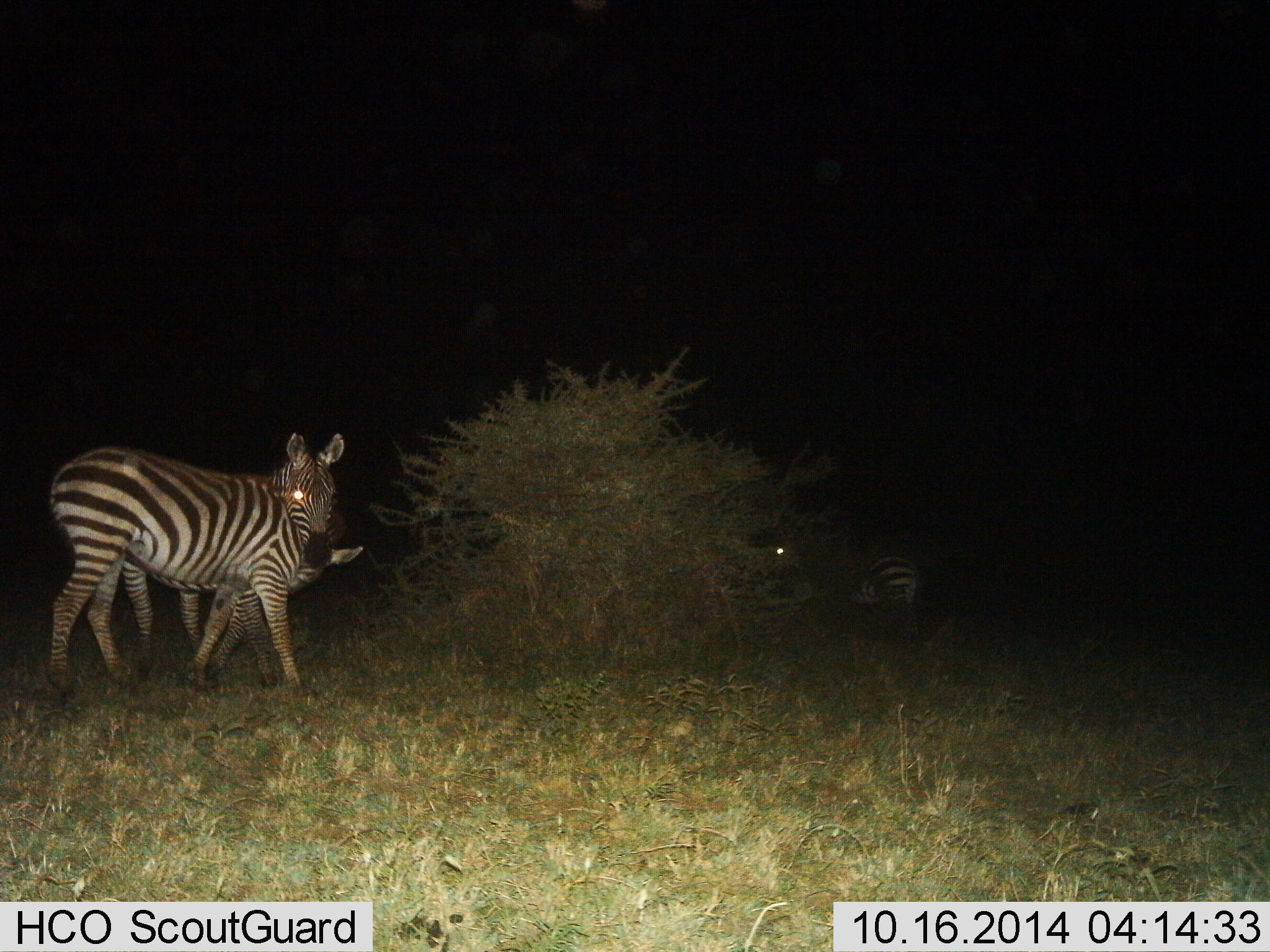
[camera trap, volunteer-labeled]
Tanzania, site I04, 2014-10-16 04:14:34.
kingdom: Animalia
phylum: Chordata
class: Mammalia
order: Perissodactyla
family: Equidae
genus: Equus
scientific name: Equus quagga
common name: plains zebra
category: zebra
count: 3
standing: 70%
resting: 20%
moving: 30%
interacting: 10%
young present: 0%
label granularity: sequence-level